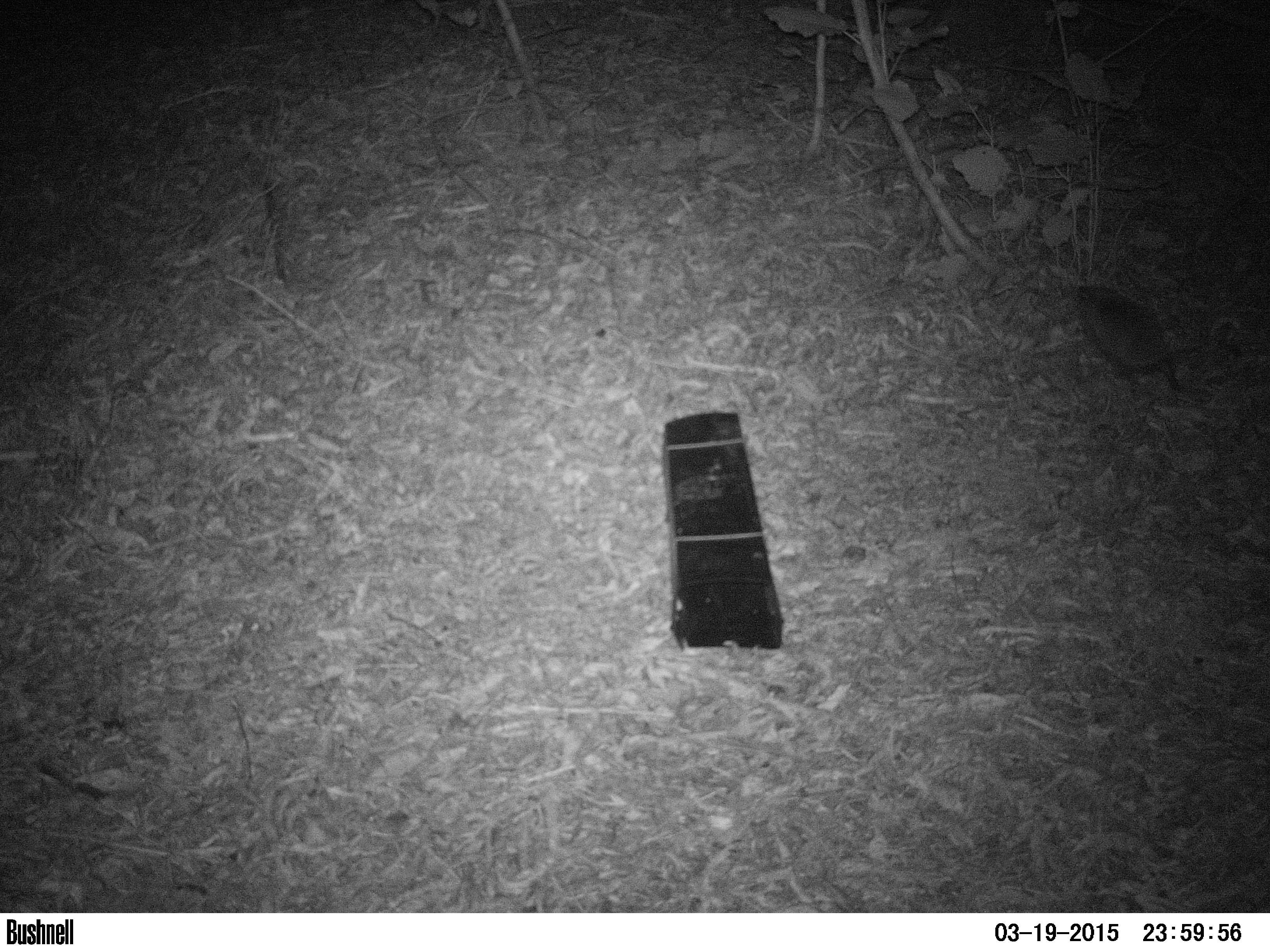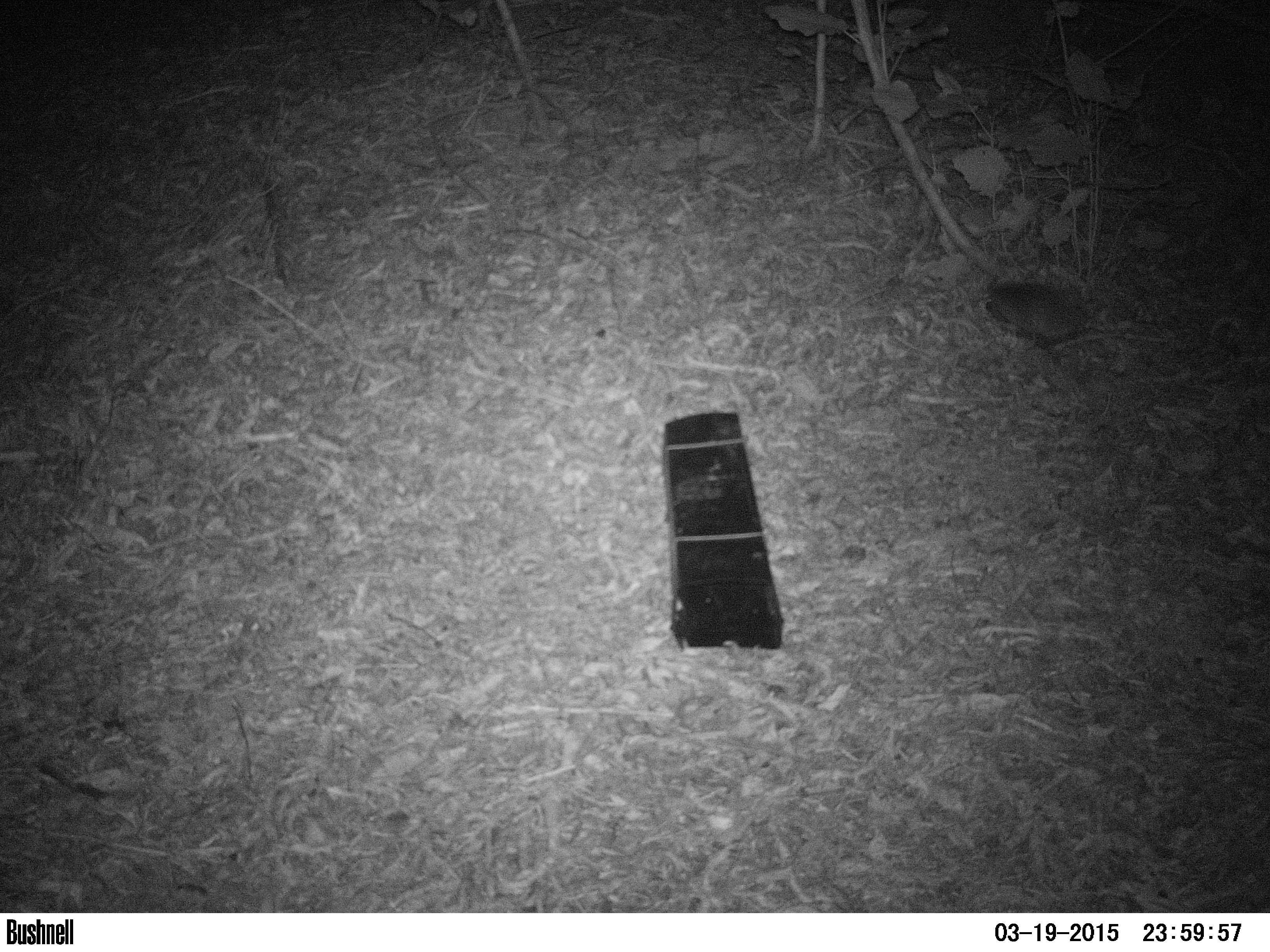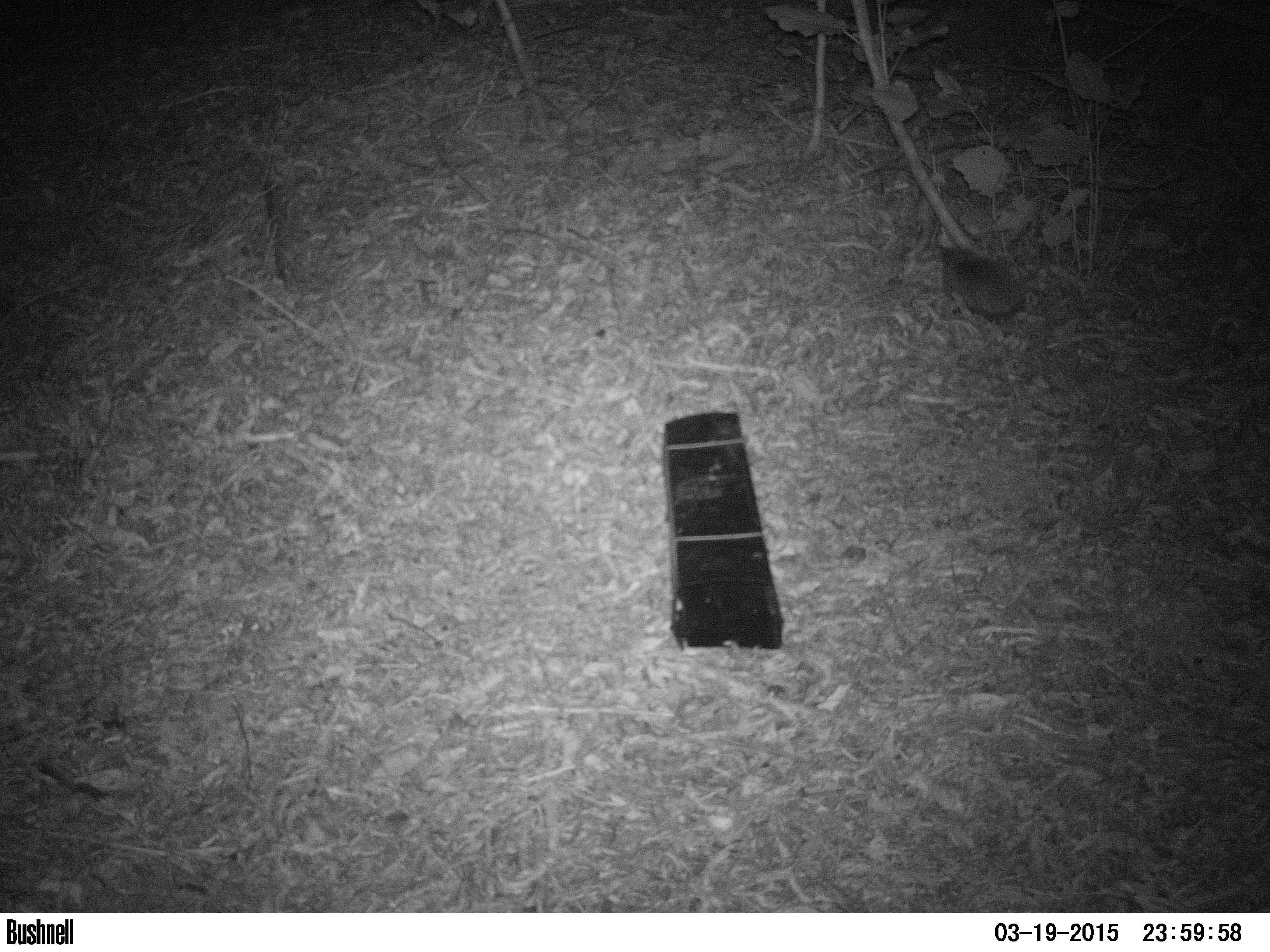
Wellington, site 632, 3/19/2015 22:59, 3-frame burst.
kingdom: Animalia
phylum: Chordata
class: Mammalia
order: Eulipotyphla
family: Erinaceidae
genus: Erinaceus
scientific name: Erinaceus europaeus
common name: hedgehog